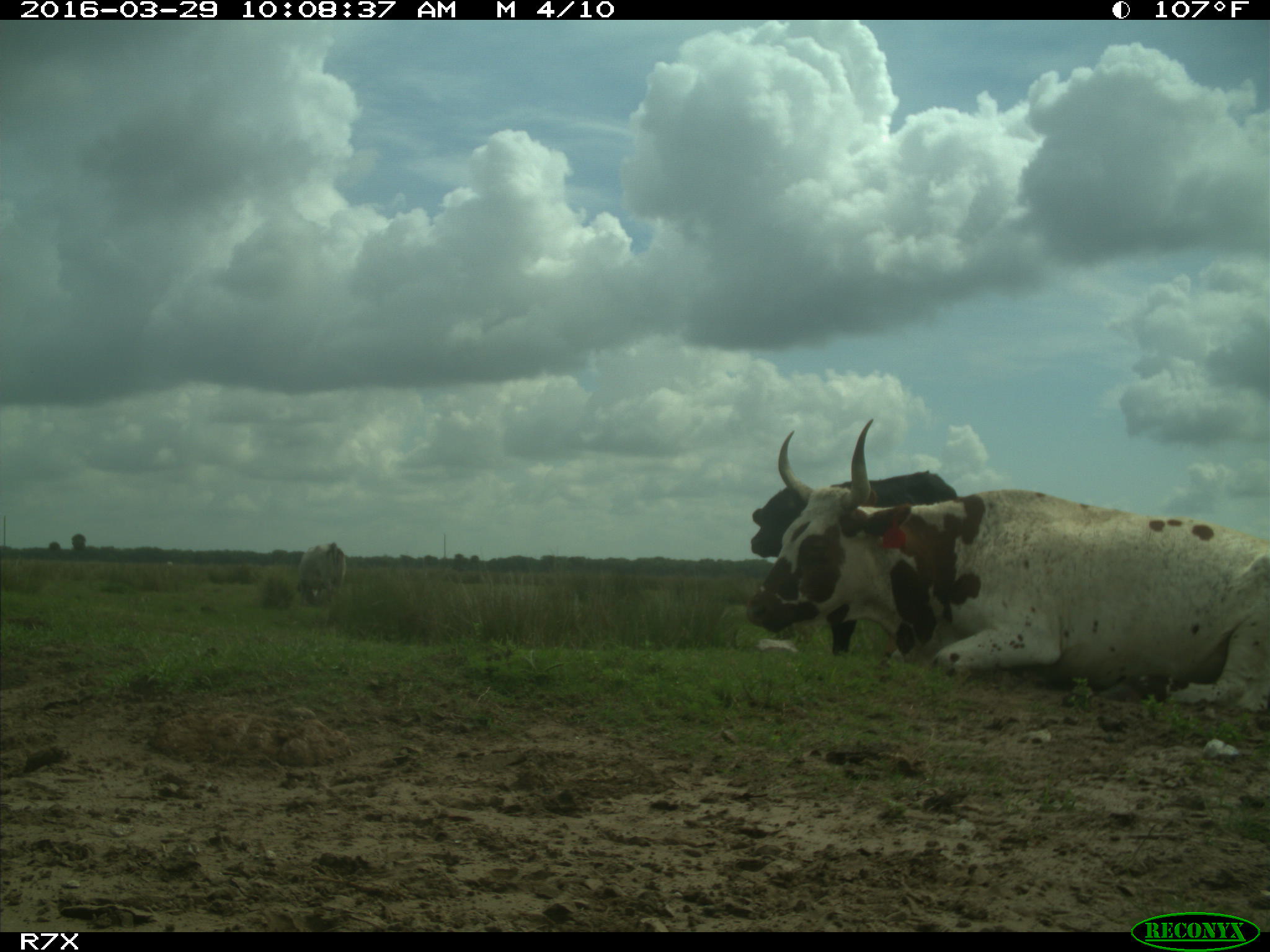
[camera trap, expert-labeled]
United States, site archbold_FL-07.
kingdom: Animalia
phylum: Chordata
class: Mammalia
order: Artiodactyla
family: Bovidae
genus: Bos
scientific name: Bos taurus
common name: domestic cow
Bos taurus (domestic cow).